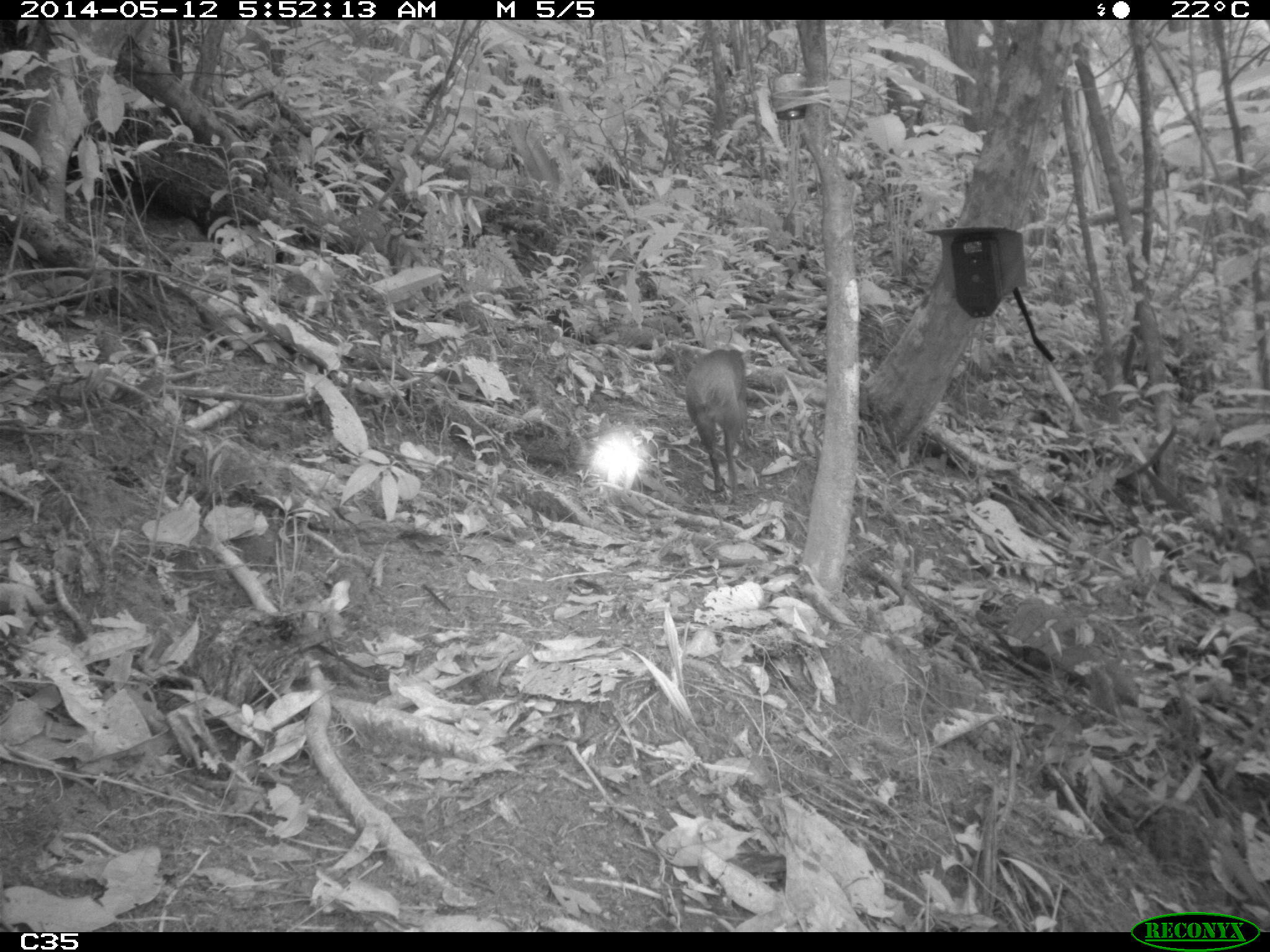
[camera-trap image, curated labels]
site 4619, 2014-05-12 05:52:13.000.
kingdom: Animalia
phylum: Chordata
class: Mammalia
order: Rodentia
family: Dasyproctidae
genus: Dasyprocta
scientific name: Dasyprocta leporina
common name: red-rumped agouti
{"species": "Dasyprocta leporina (red-rumped agouti)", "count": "1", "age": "adult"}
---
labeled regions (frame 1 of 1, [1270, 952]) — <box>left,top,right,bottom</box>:
dasyprocta leporina: <box>683,344,752,489</box>